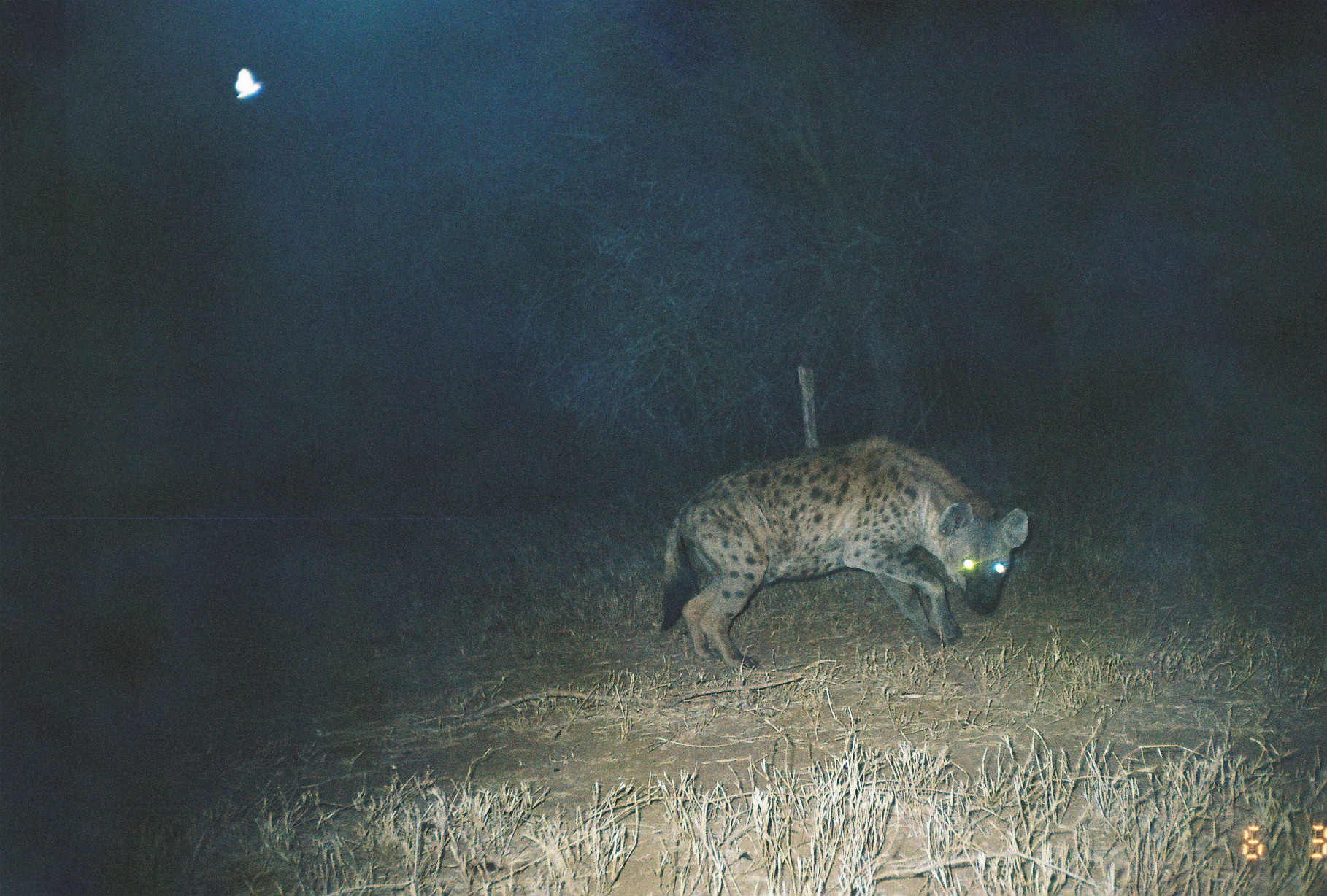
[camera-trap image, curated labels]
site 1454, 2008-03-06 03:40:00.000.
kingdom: Animalia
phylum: Chordata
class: Mammalia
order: Carnivora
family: Hyaenidae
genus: Crocuta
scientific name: Crocuta crocuta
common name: spotted hyena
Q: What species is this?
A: Crocuta crocuta (spotted hyena).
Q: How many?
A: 1.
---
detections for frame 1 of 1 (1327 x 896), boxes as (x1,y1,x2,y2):
crocuta crocuta: (658,431,1030,671)